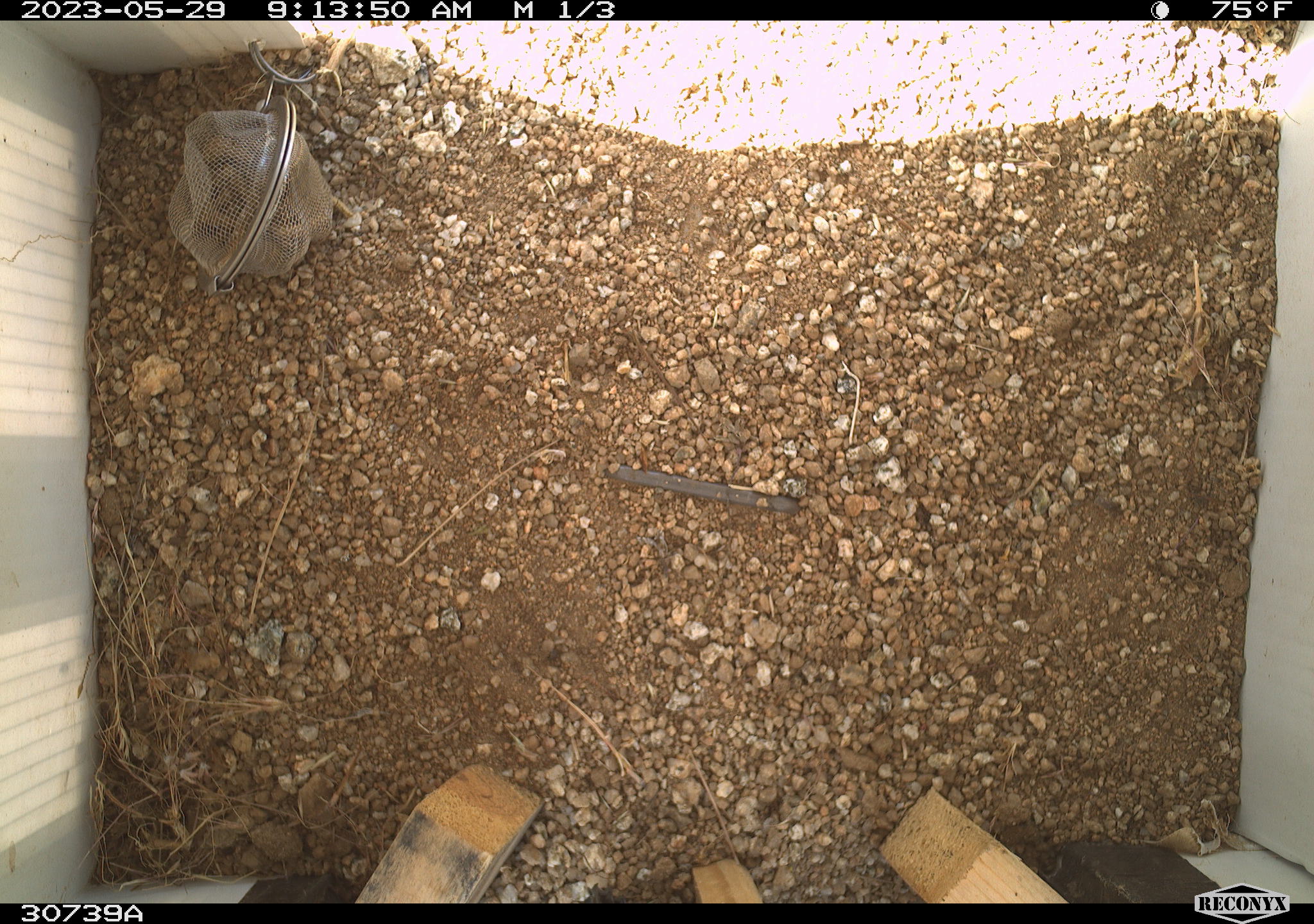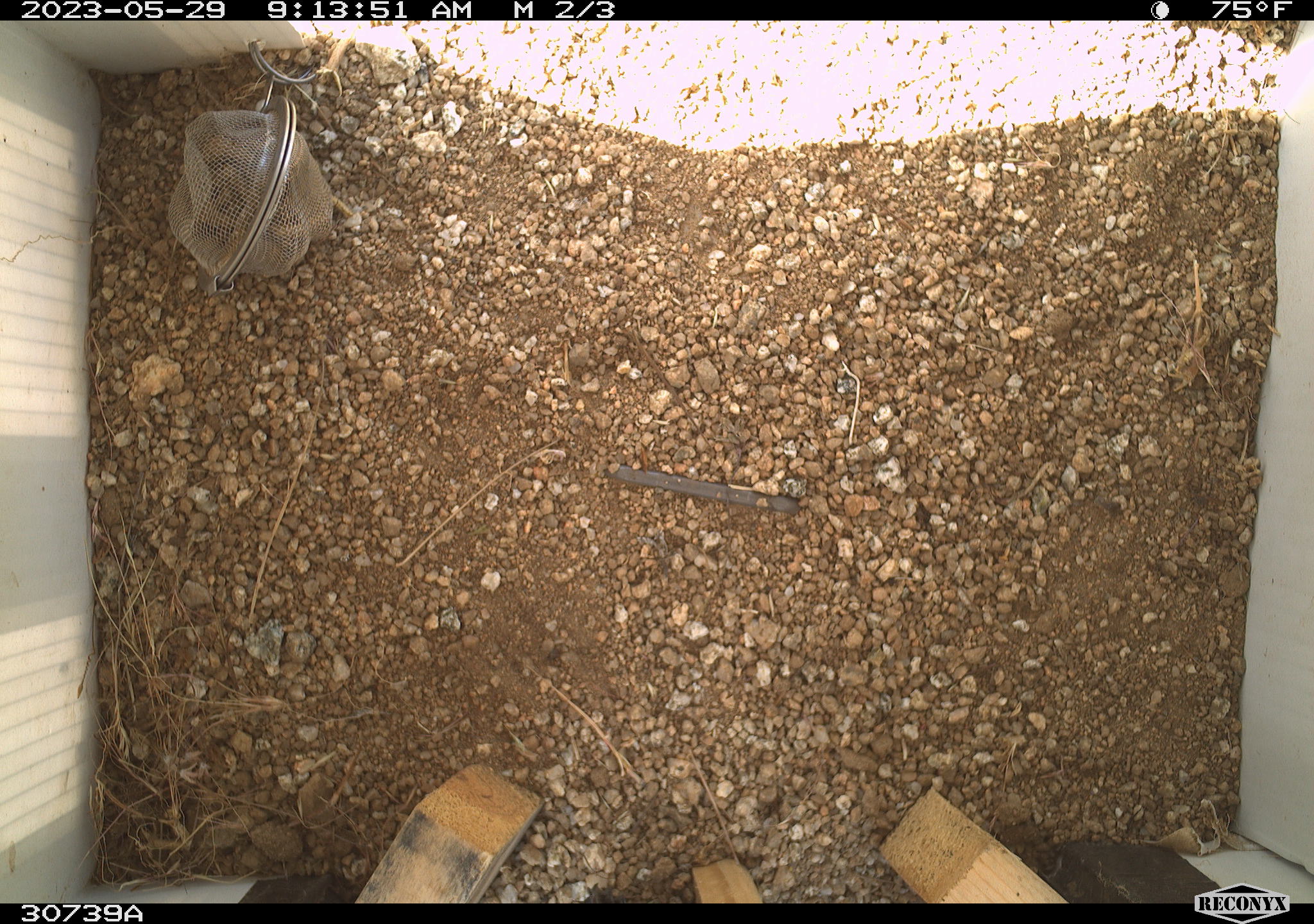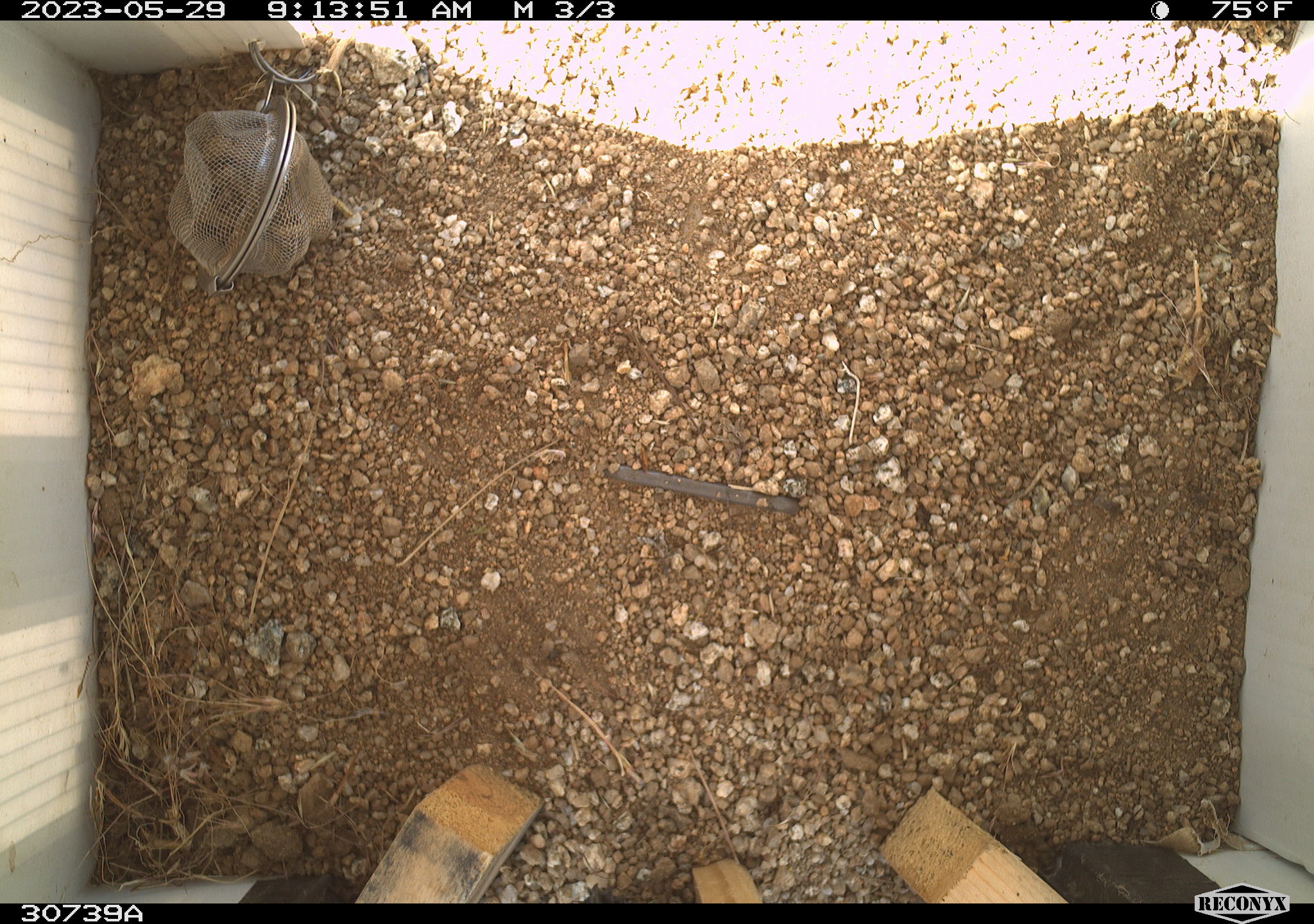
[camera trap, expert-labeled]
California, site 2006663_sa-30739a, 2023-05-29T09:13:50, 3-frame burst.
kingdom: Animalia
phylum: Chordata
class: Mammalia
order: Rodentia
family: Sciuridae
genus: Ammospermophilus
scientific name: Ammospermophilus leucurus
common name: white-tailed antelope squirrel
White-tailed antelope squirrel (Ammospermophilus leucurus).